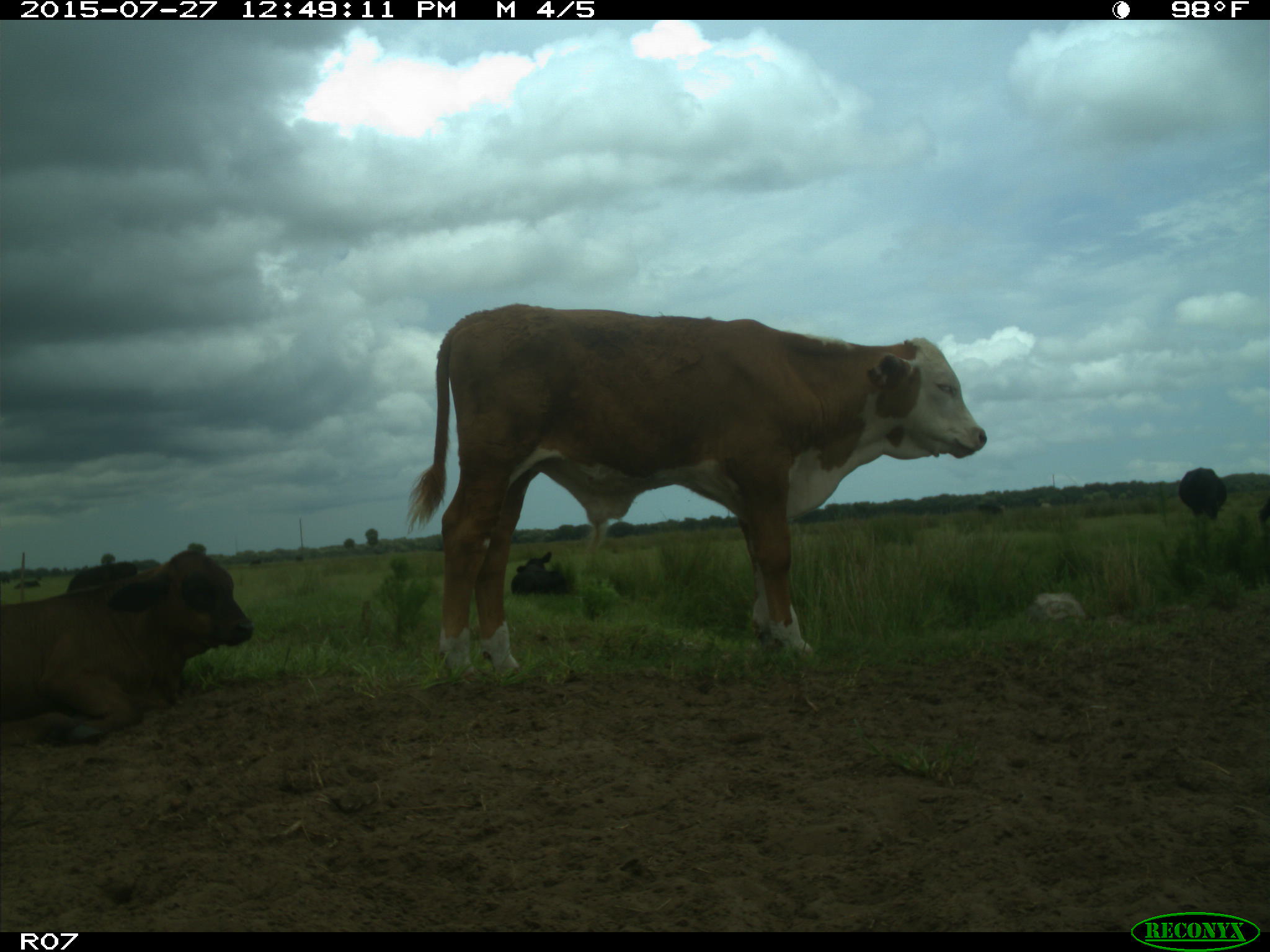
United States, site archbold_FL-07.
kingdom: Animalia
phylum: Chordata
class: Mammalia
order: Artiodactyla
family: Bovidae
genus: Bos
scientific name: Bos taurus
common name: domestic cow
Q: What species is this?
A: Bos taurus (domestic cow).